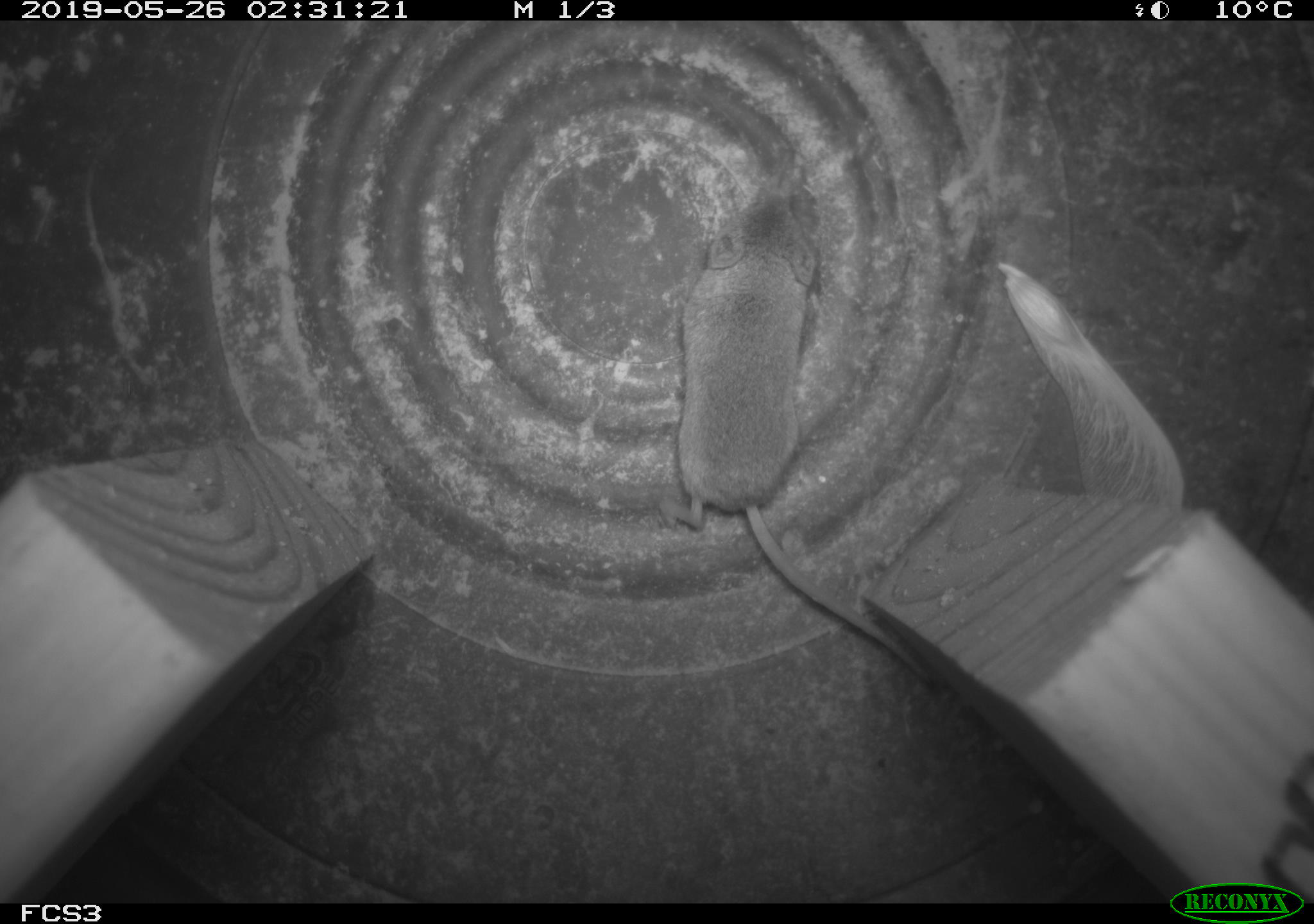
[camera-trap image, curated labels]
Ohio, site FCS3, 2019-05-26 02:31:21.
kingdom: Animalia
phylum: Chordata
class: Mammalia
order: Eulipotyphla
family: Soricidae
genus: Sorex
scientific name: Sorex cinereus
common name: masked shrew